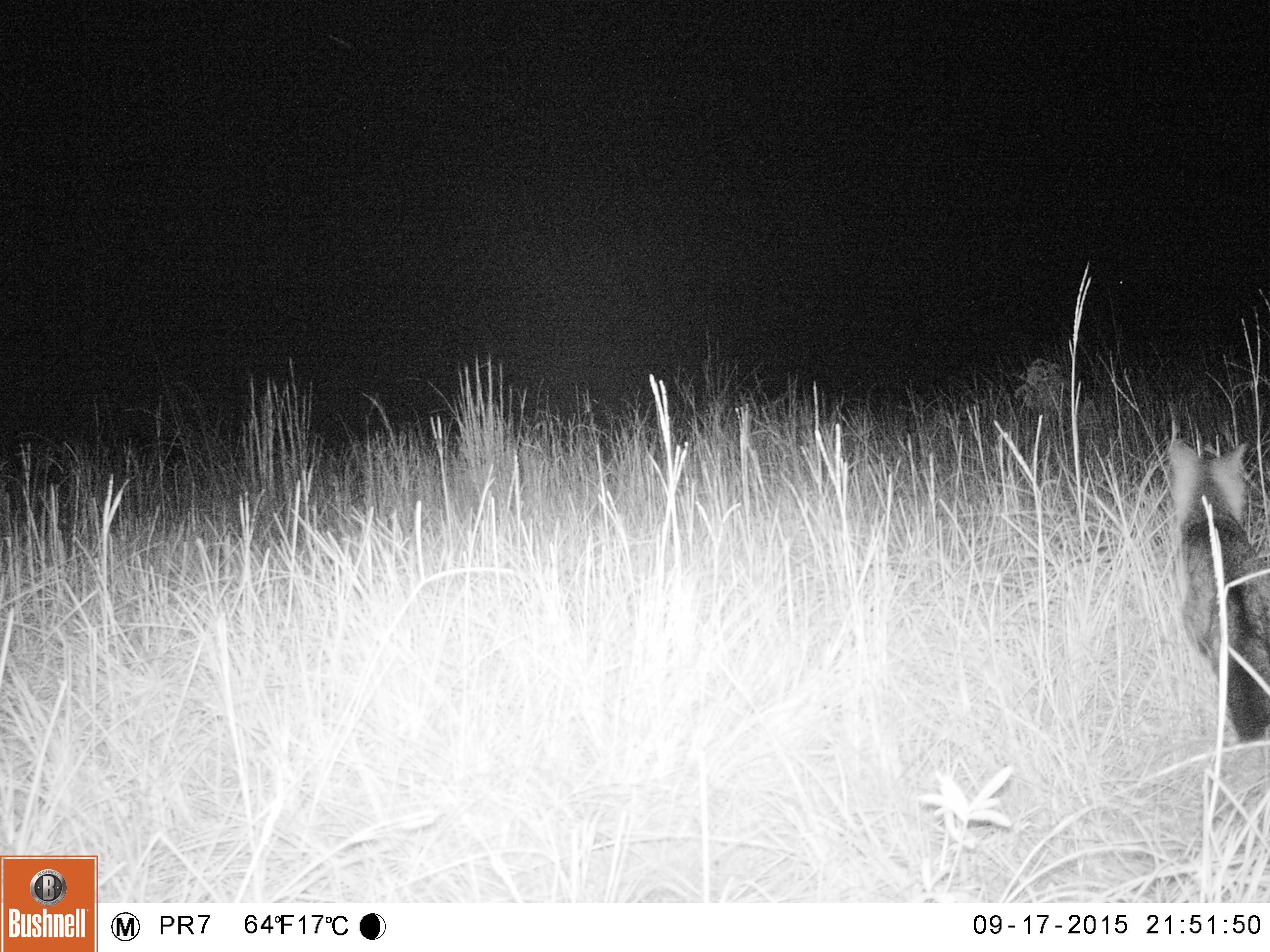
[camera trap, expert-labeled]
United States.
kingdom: Animalia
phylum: Chordata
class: Mammalia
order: Carnivora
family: Canidae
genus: Urocyon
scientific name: Urocyon cinereoargenteus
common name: gray fox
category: Grey Fox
Grey Fox (gray fox) (Urocyon cinereoargenteus).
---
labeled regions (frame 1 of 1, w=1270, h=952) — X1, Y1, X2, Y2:
Grey Fox: 1159, 431, 1270, 746